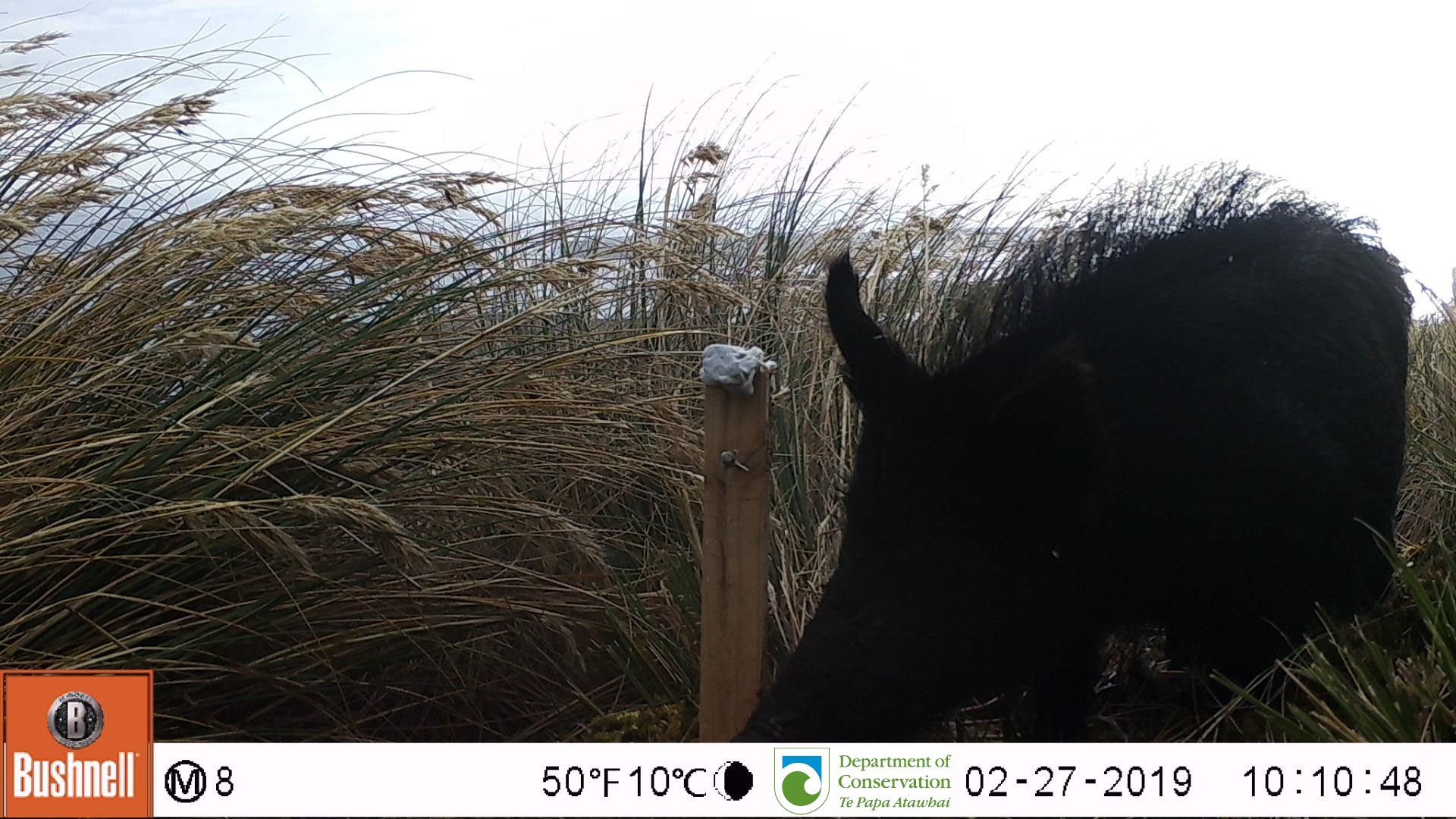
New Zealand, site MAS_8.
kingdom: Animalia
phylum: Chordata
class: Mammalia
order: Artiodactyla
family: Suidae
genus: Sus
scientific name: Sus scrofa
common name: pig